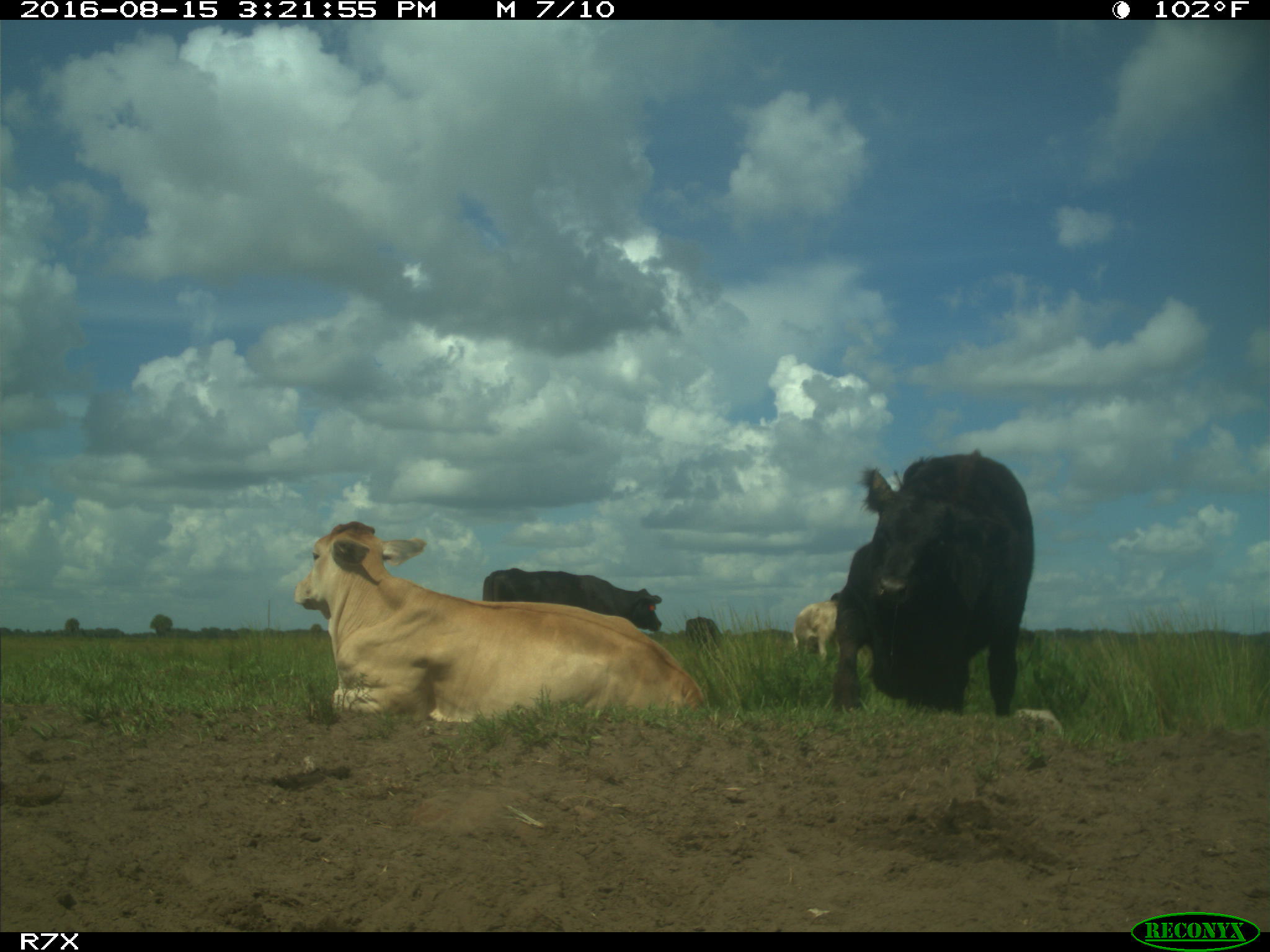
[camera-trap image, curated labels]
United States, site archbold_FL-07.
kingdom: Animalia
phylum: Chordata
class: Mammalia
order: Artiodactyla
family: Bovidae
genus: Bos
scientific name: Bos taurus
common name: domestic cow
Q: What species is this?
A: Bos taurus (domestic cow).